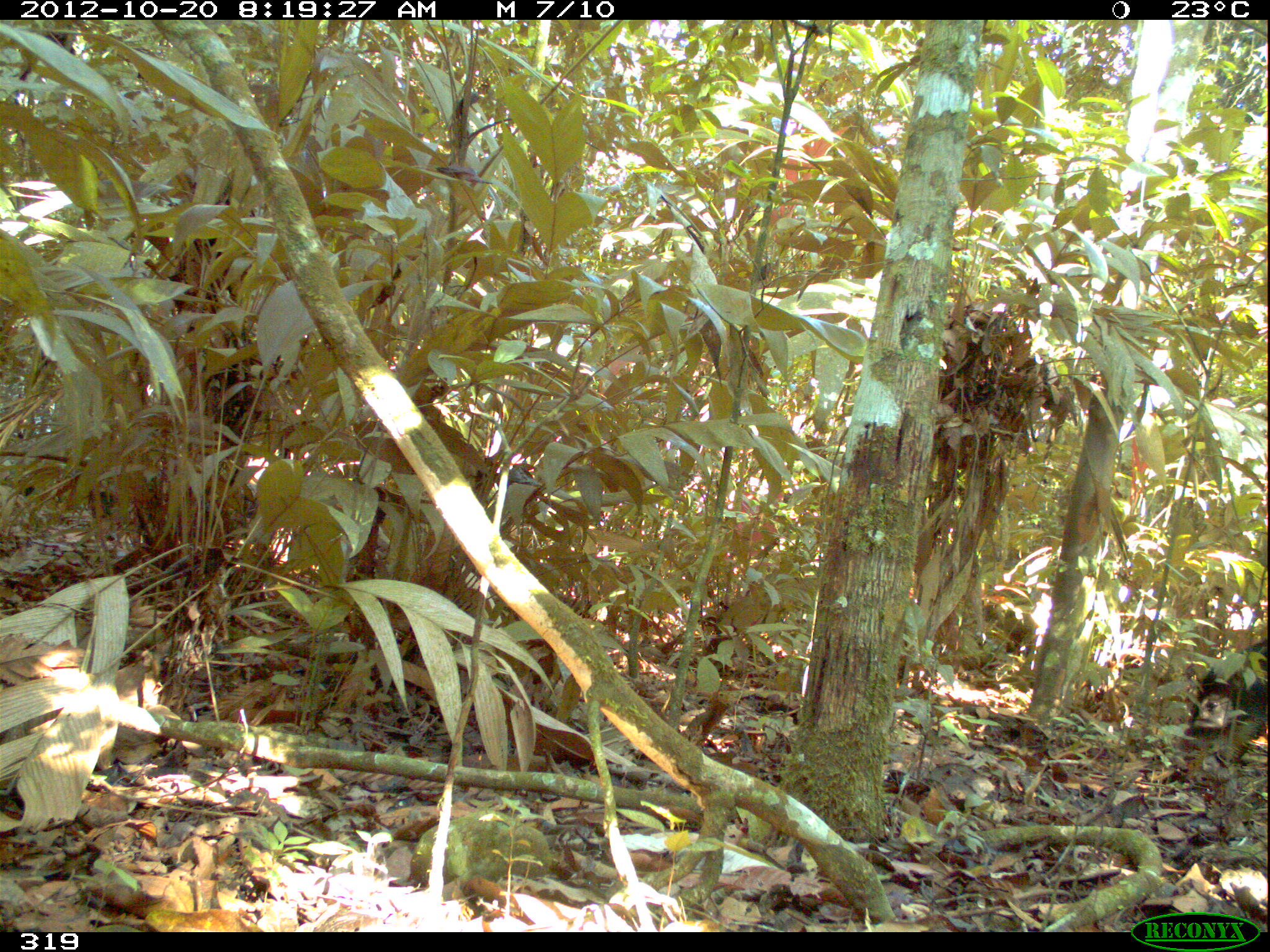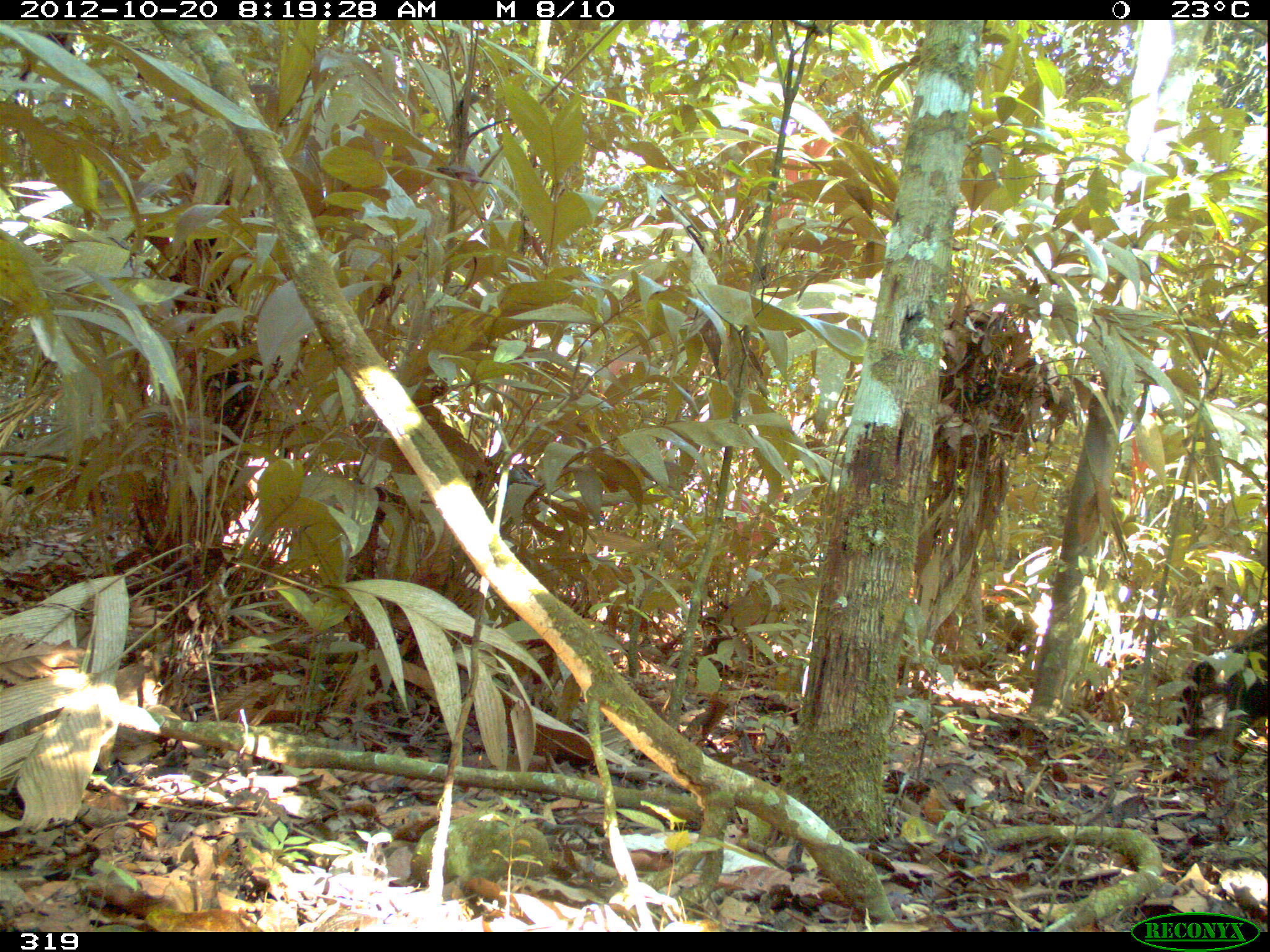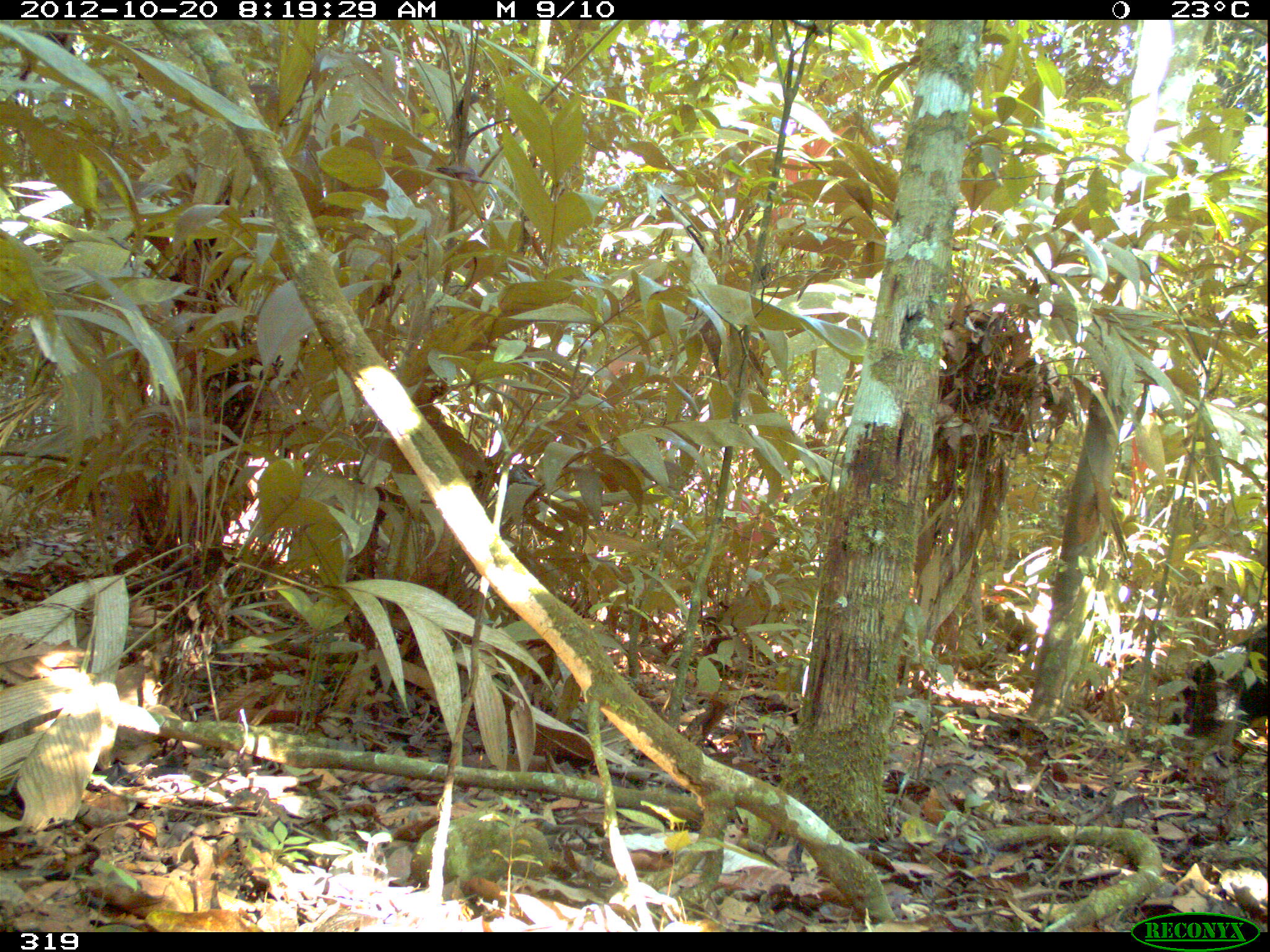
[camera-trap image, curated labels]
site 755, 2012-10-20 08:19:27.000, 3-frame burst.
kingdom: Animalia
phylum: Chordata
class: Mammalia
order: Artiodactyla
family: Tayassuidae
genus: Tayassu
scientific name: Tayassu pecari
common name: white-lipped peccary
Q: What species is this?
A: Tayassu pecari (white-lipped peccary).